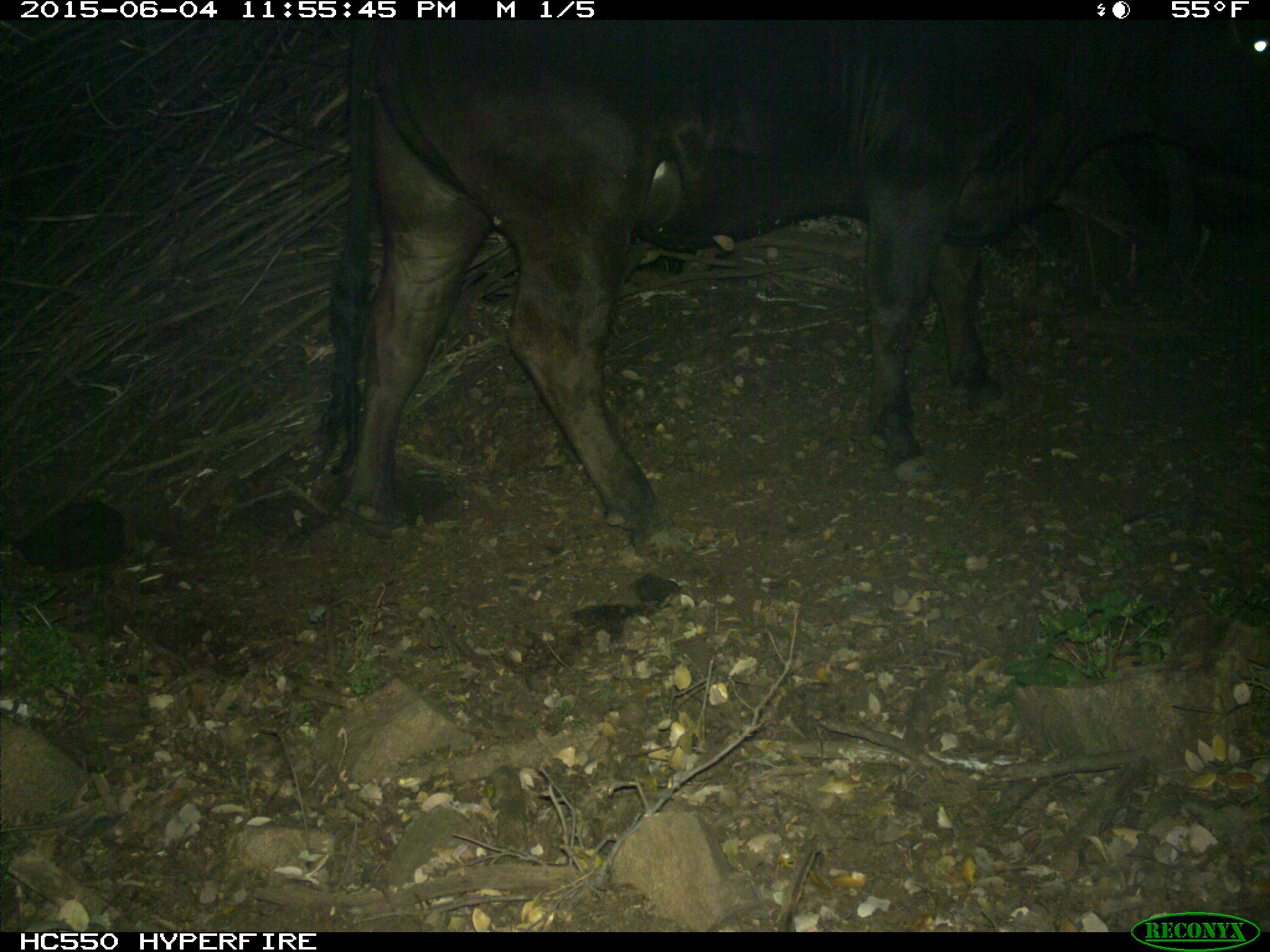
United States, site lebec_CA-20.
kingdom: Animalia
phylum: Chordata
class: Mammalia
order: Artiodactyla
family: Bovidae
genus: Bos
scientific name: Bos taurus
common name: domestic cow